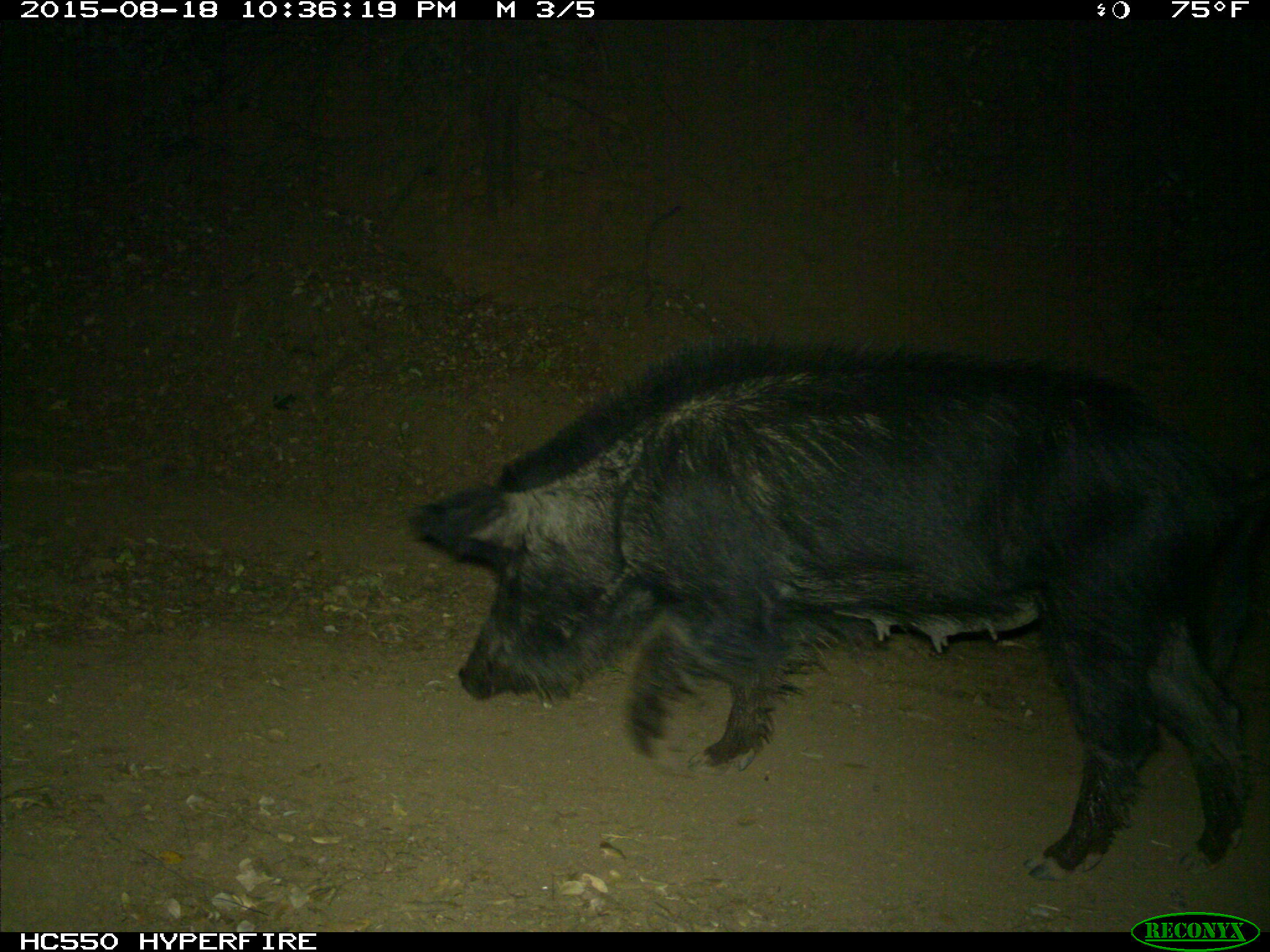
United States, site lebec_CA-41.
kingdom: Animalia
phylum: Chordata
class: Mammalia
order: Artiodactyla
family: Suidae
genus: Sus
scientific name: Sus scrofa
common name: wild boar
Sus scrofa (wild boar).